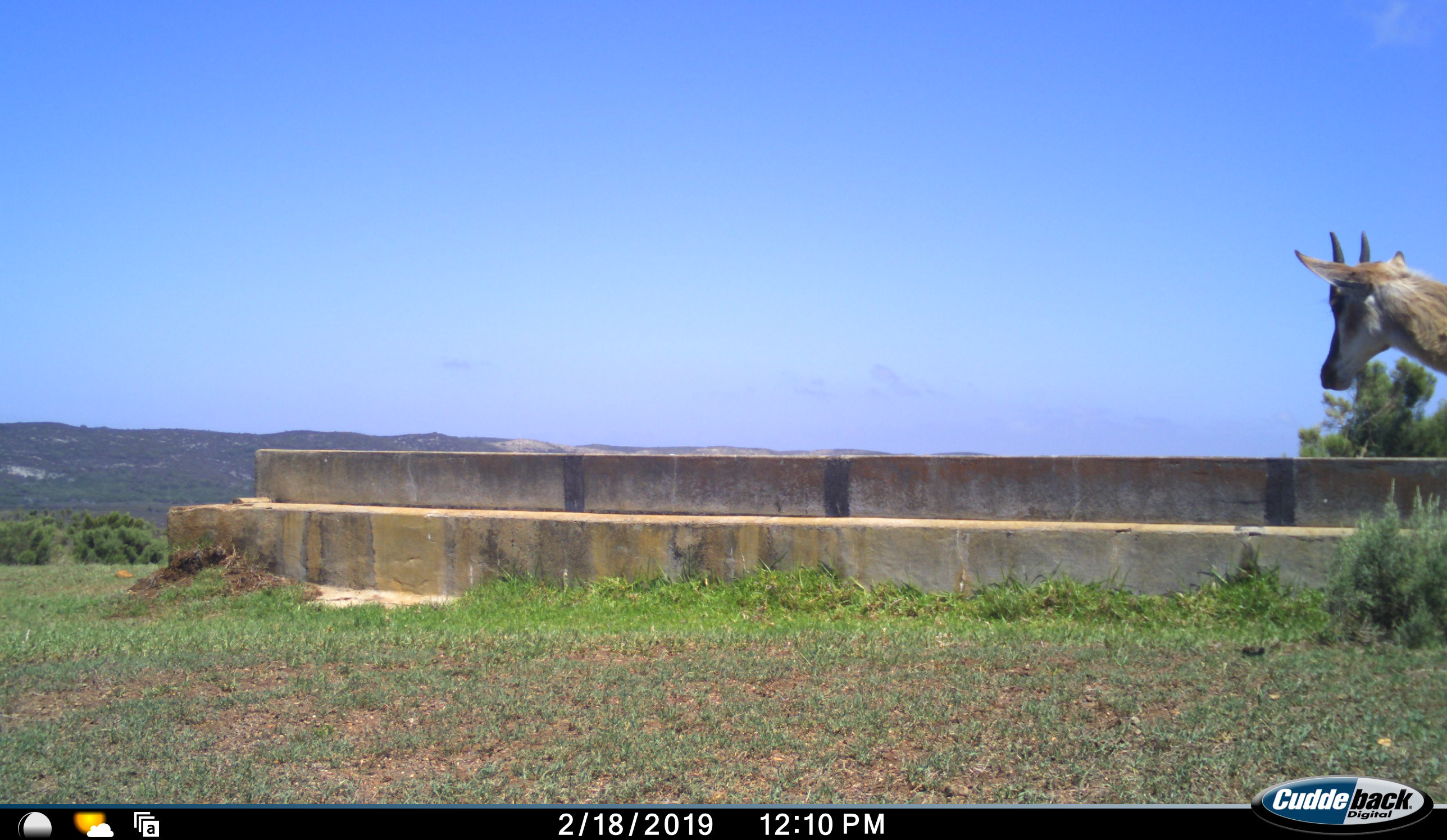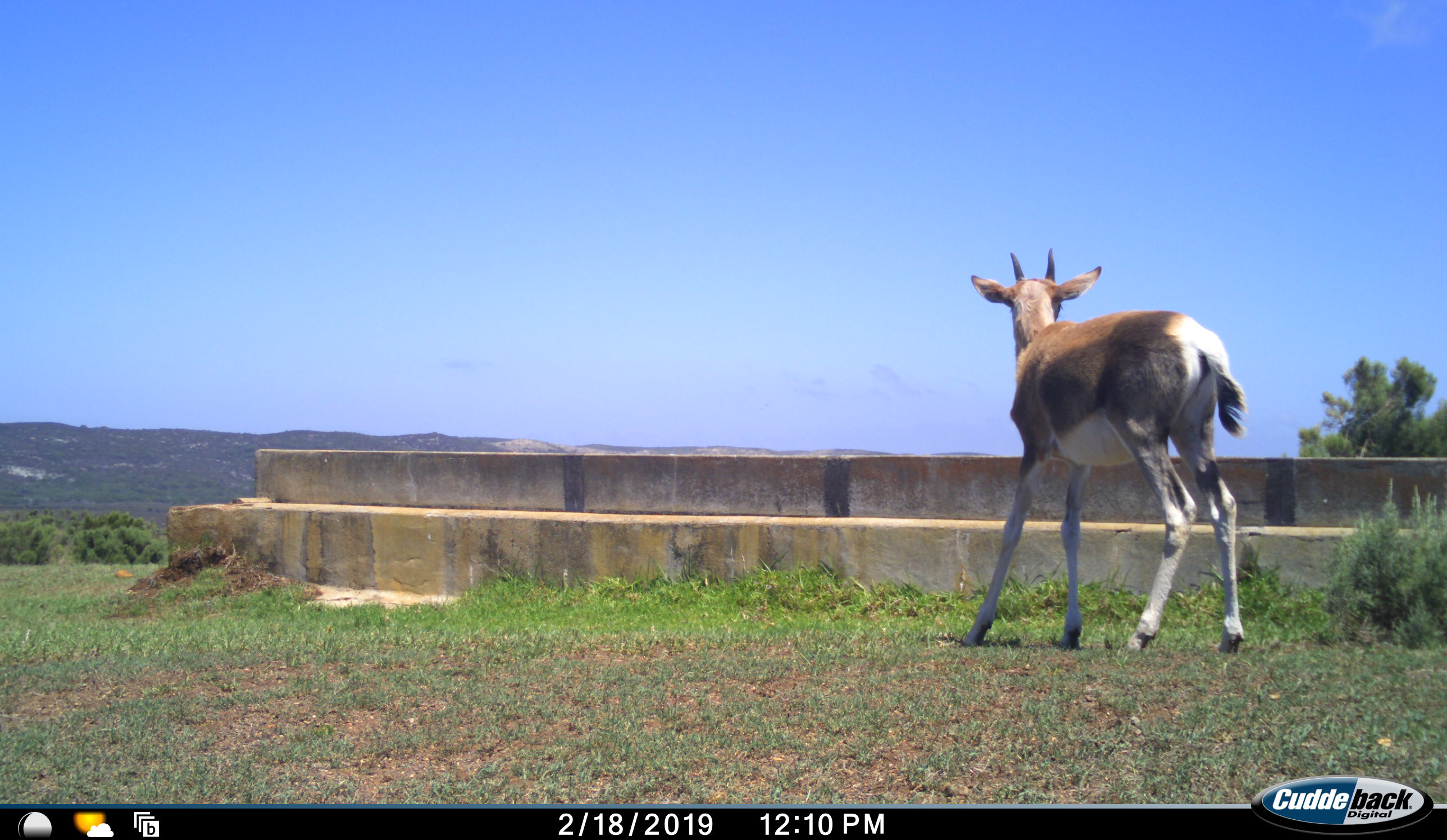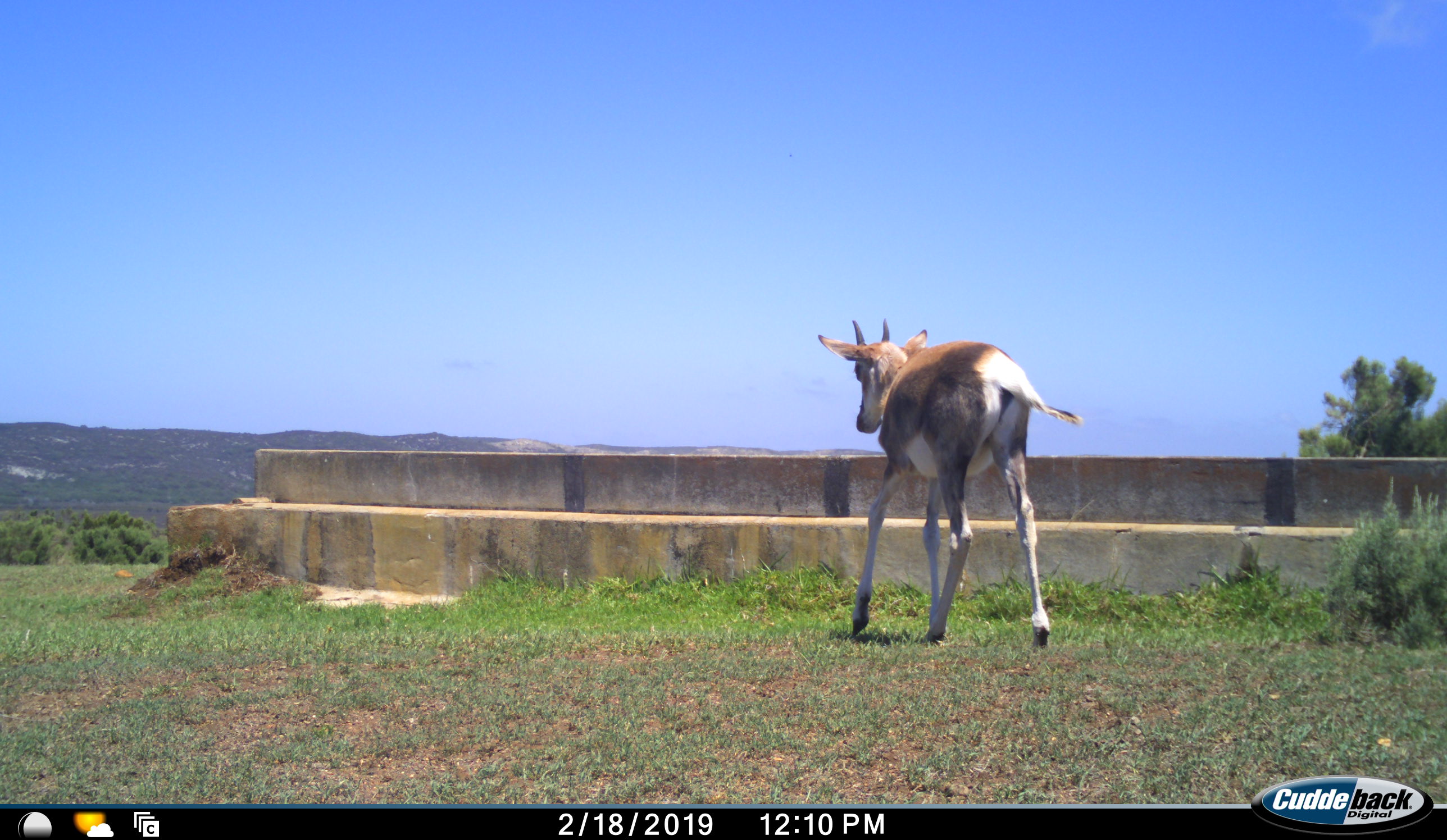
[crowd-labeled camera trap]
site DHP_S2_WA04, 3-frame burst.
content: unidentified animal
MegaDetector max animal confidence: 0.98